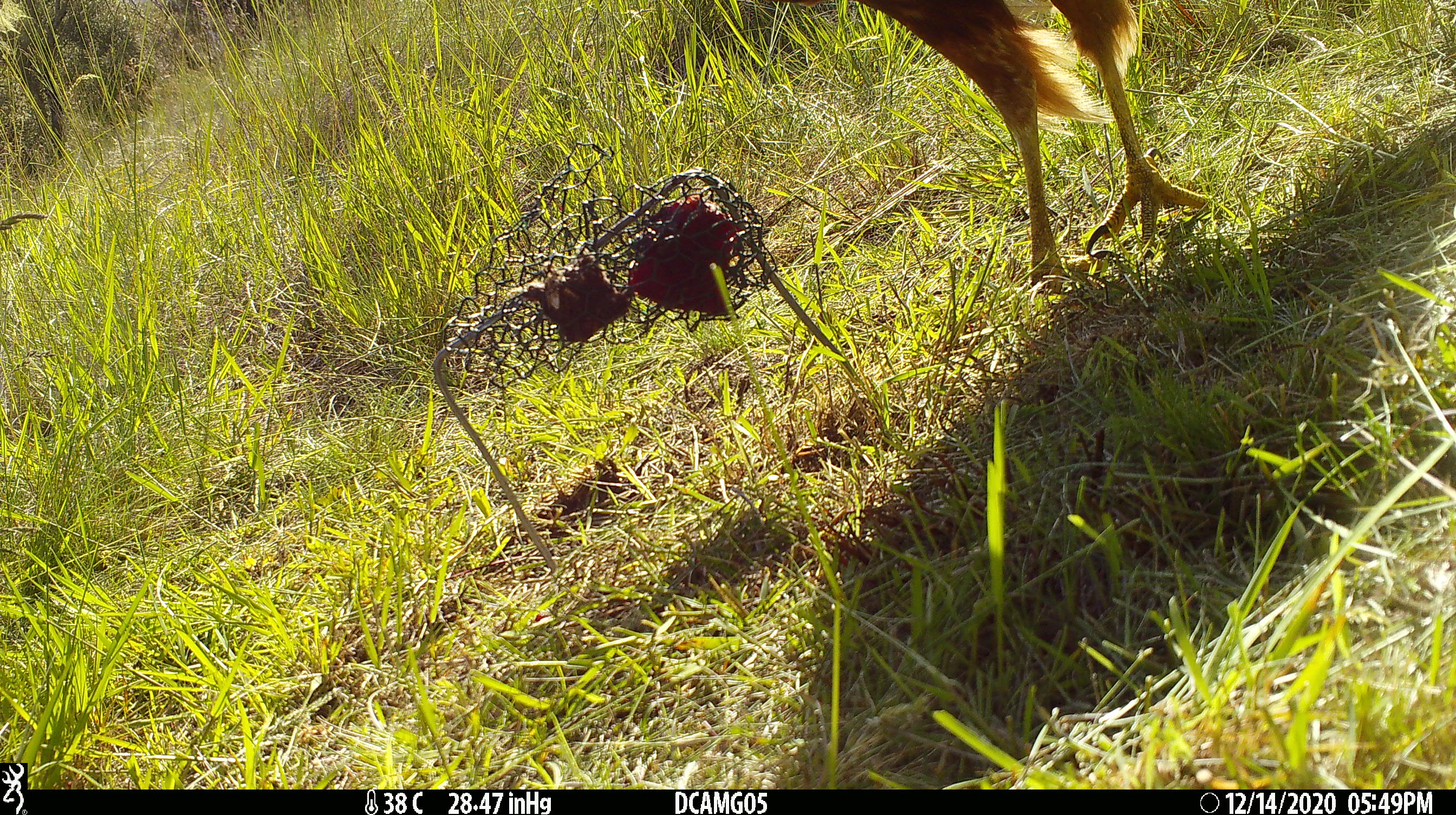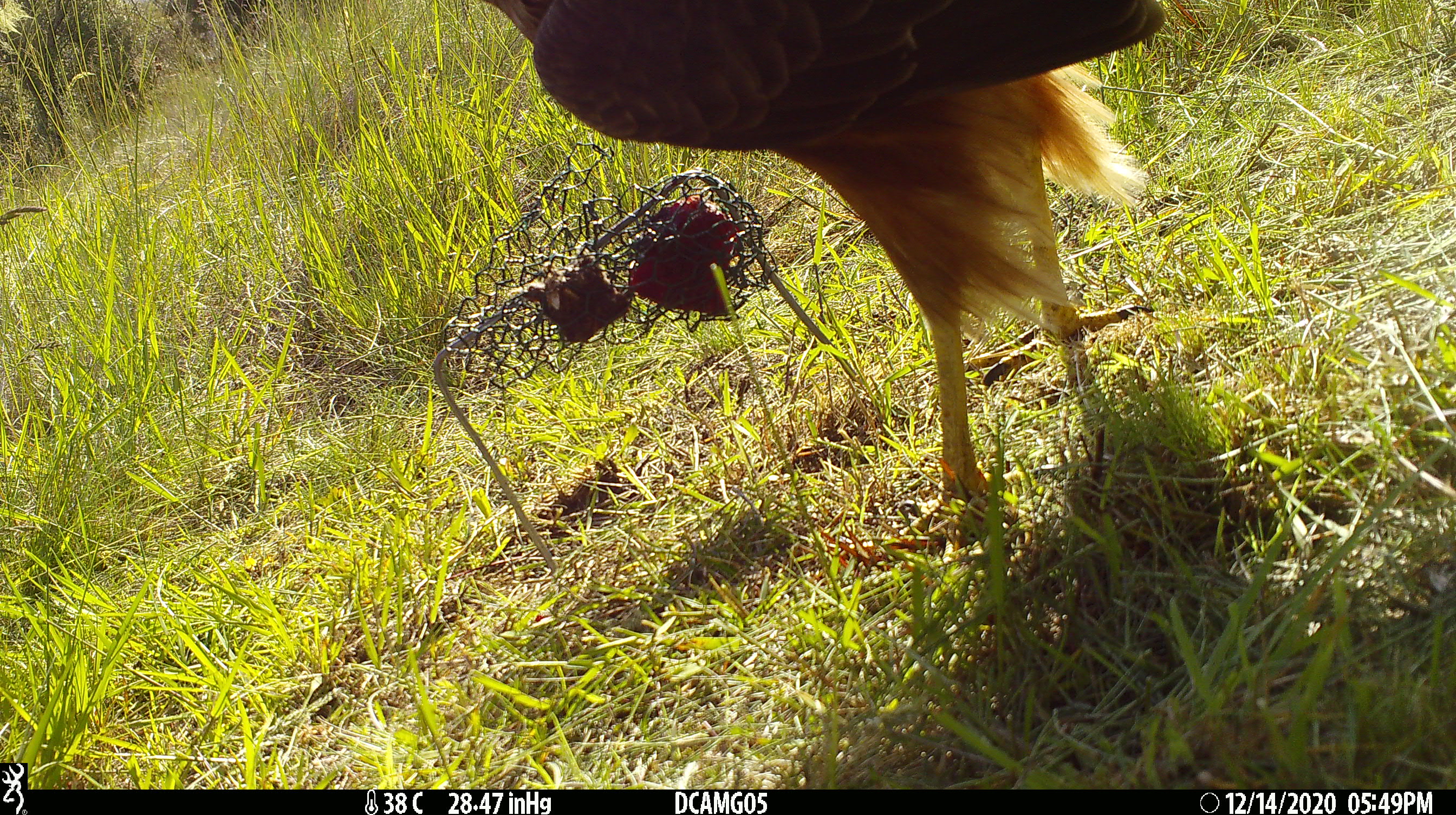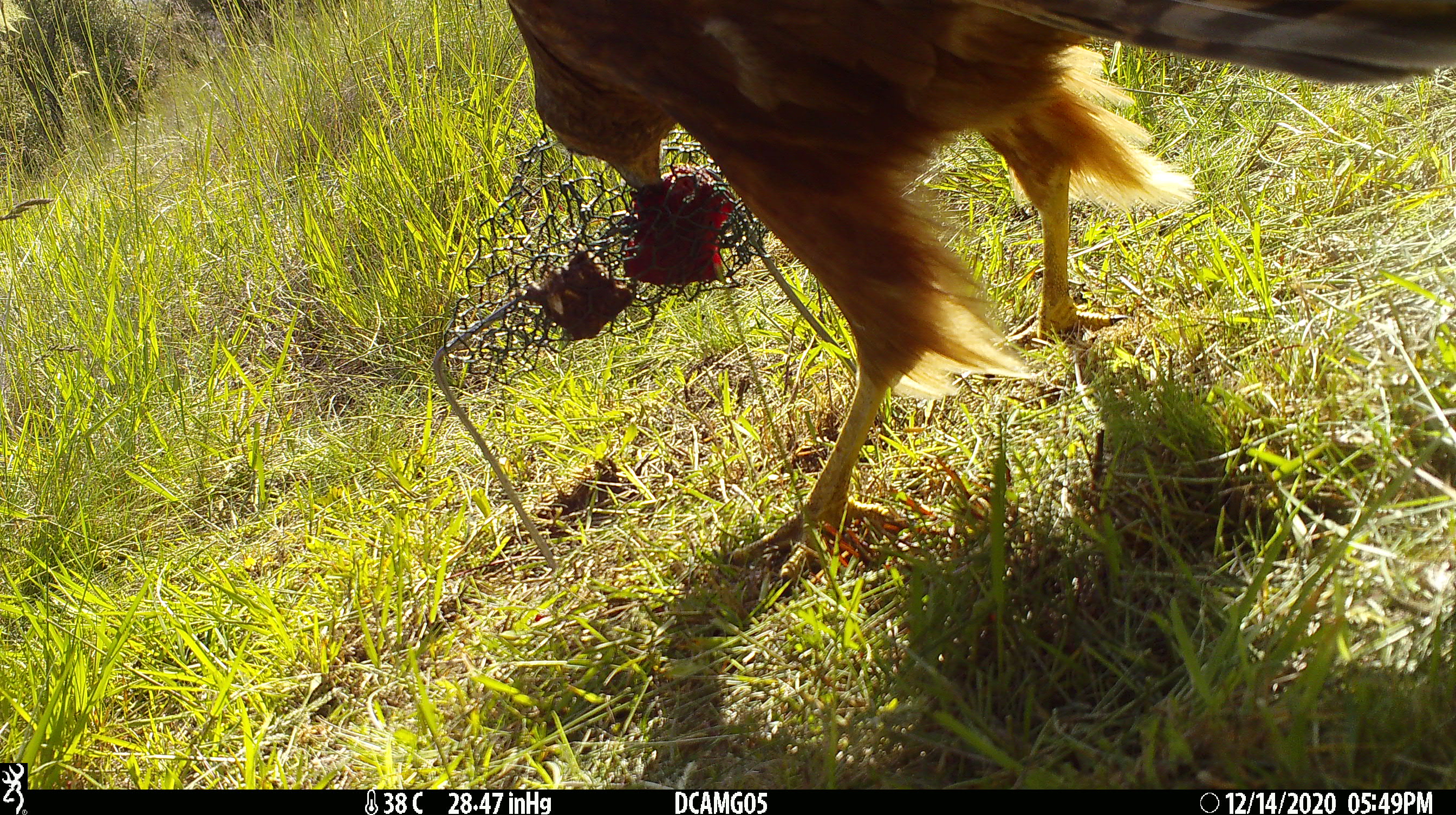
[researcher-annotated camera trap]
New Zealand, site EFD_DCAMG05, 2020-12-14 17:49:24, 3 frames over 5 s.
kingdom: Animalia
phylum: Chordata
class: Aves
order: Accipitriformes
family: Accipitridae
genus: Circus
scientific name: Circus approximans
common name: swamp harrier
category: harrier